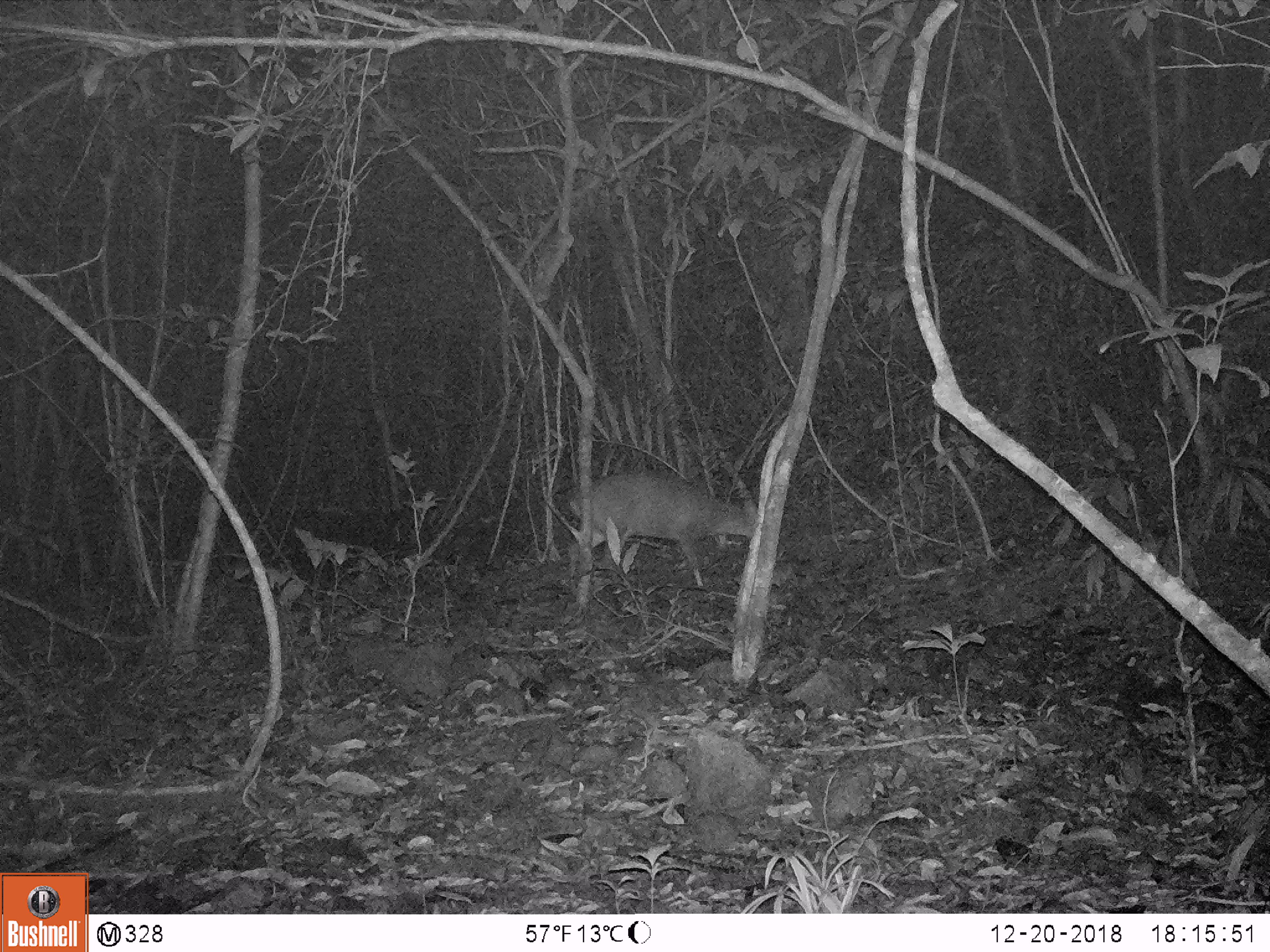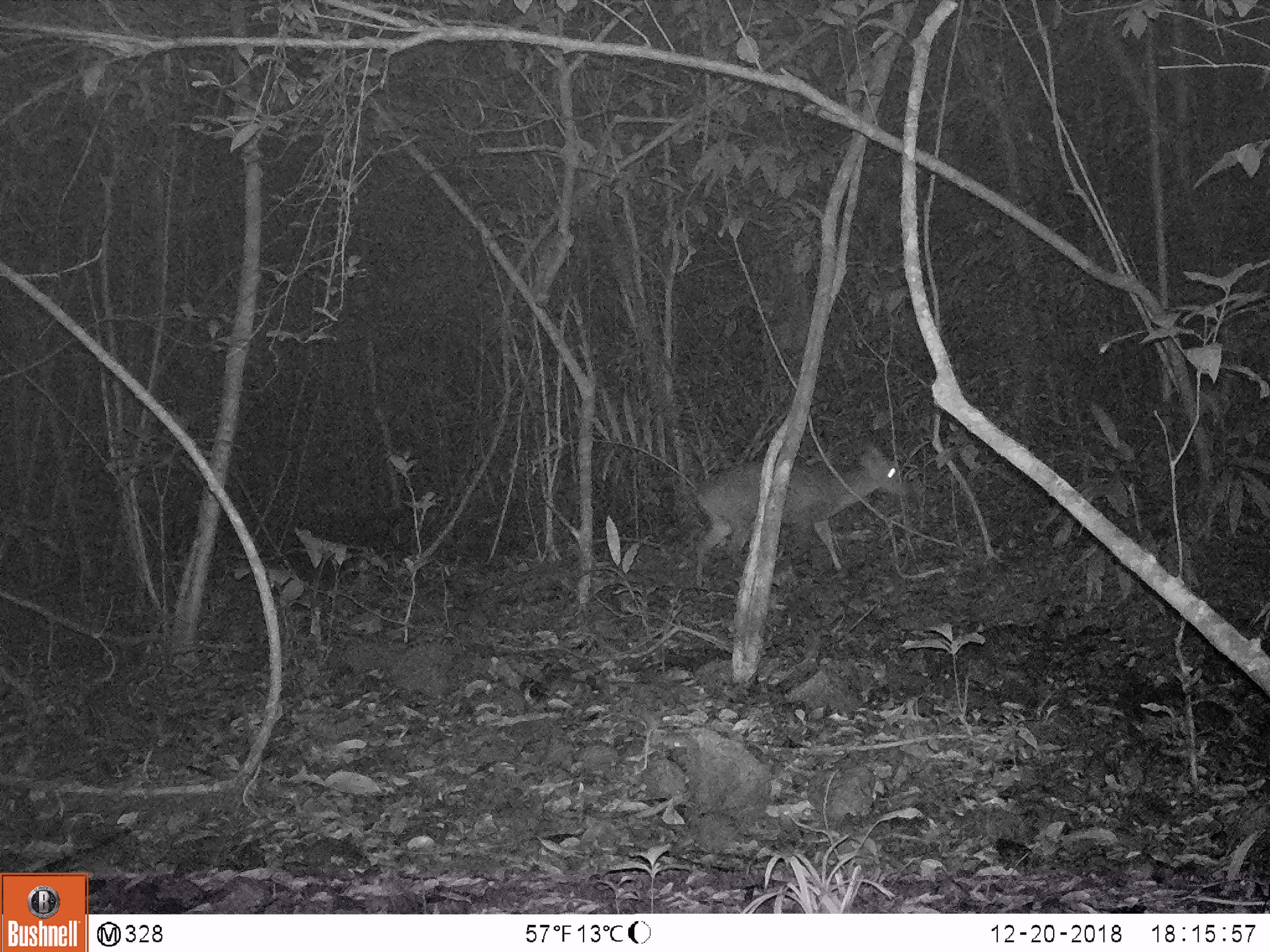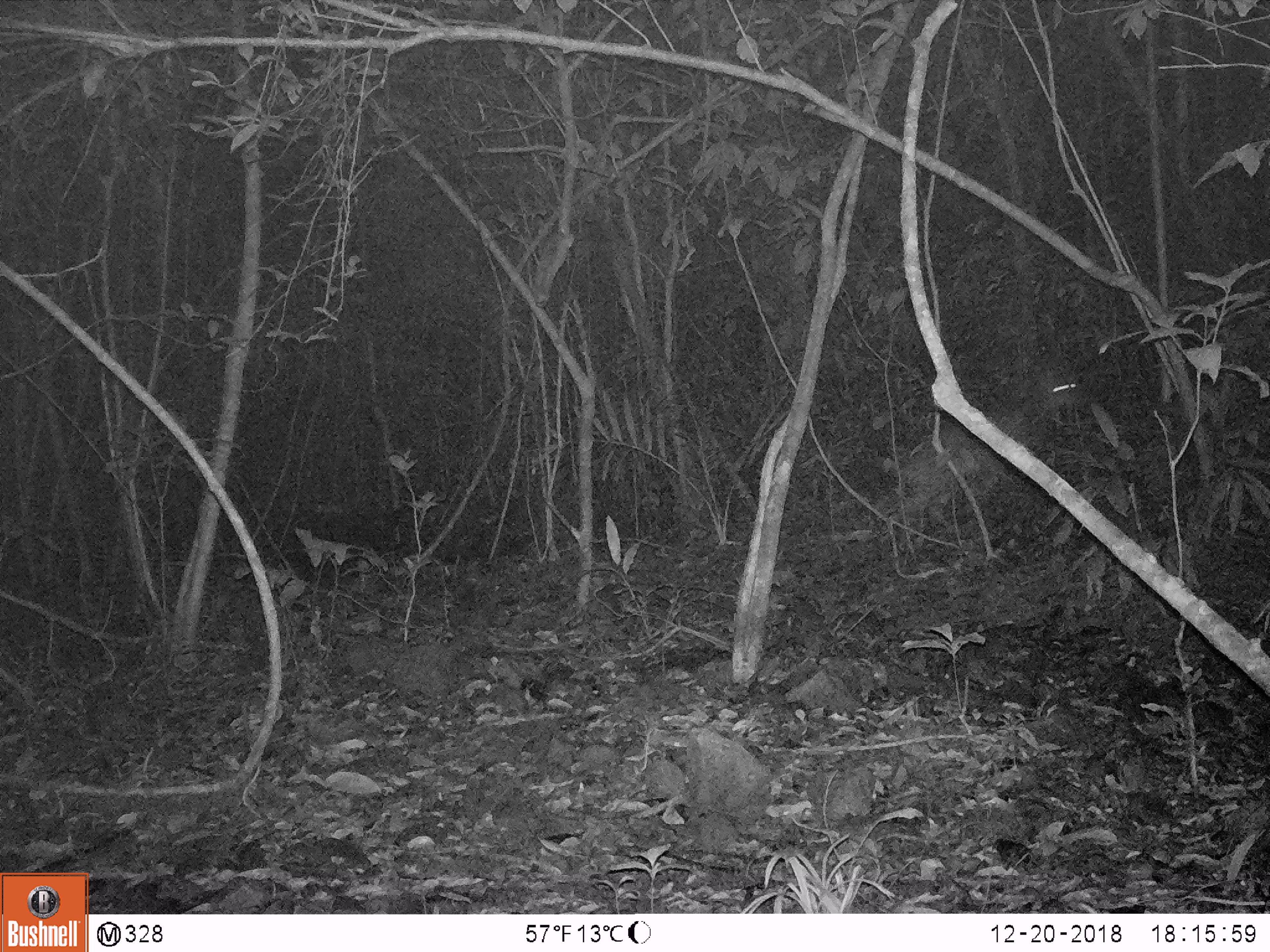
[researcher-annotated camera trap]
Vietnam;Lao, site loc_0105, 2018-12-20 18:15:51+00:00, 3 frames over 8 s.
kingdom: Animalia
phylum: Chordata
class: Mammalia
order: Artiodactyla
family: Cervidae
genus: Muntiacus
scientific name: Muntiacus vuquangensis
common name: large-antlered muntjac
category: large antlered muntjac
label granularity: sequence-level